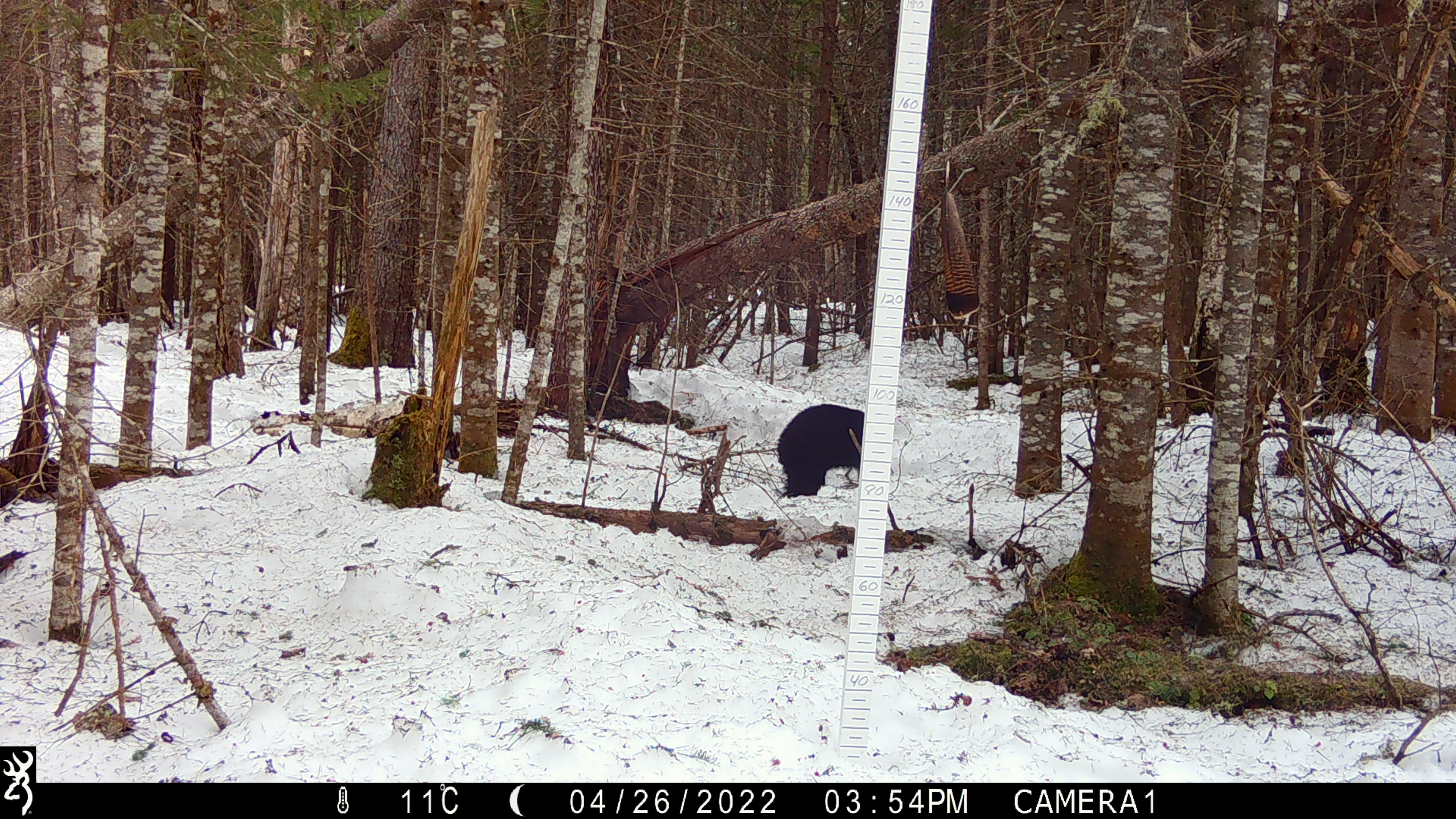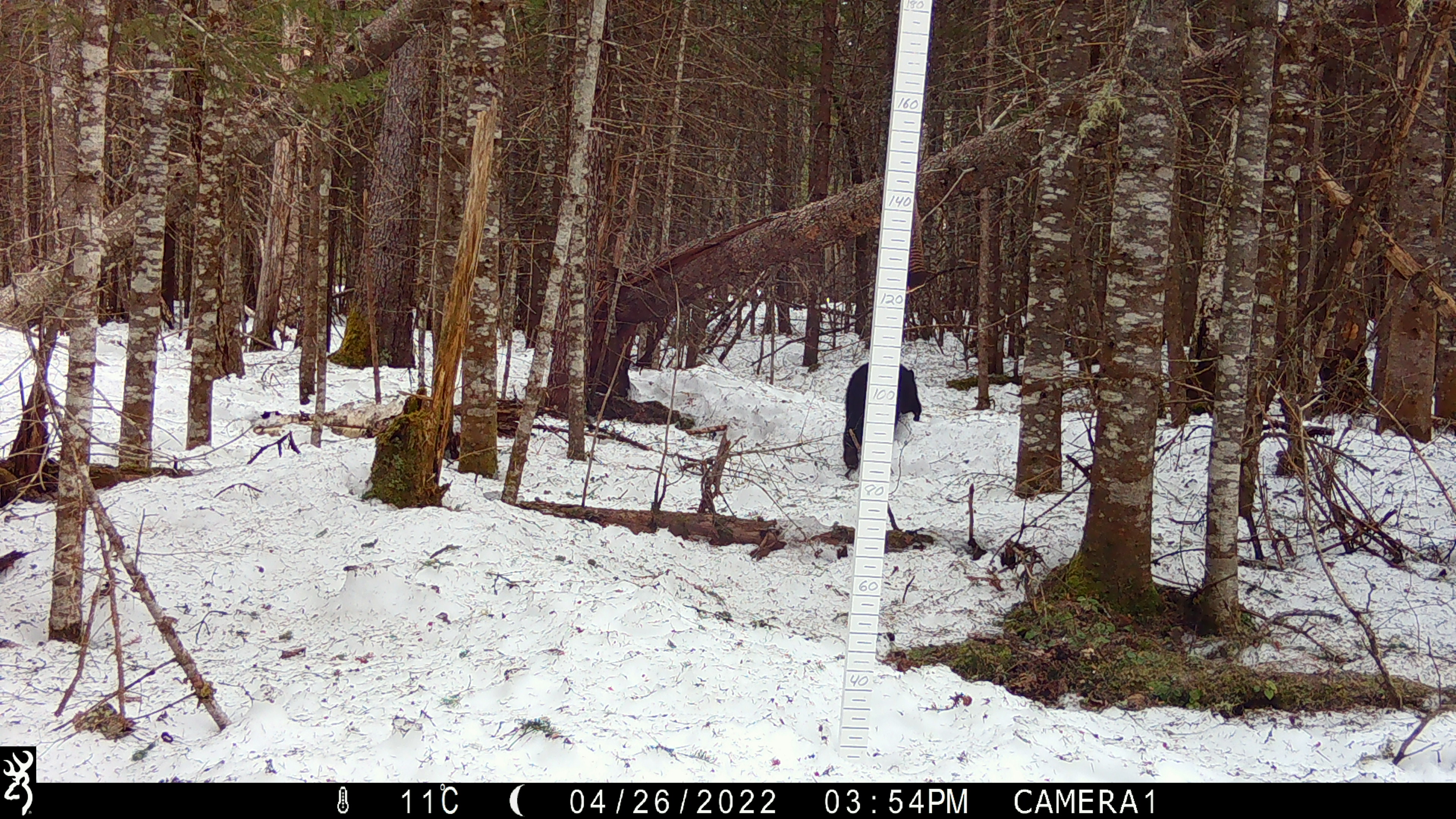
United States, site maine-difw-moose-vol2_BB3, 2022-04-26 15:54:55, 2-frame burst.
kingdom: Animalia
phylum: Chordata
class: Mammalia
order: Carnivora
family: Ursidae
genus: Ursus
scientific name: Ursus americanus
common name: black bear